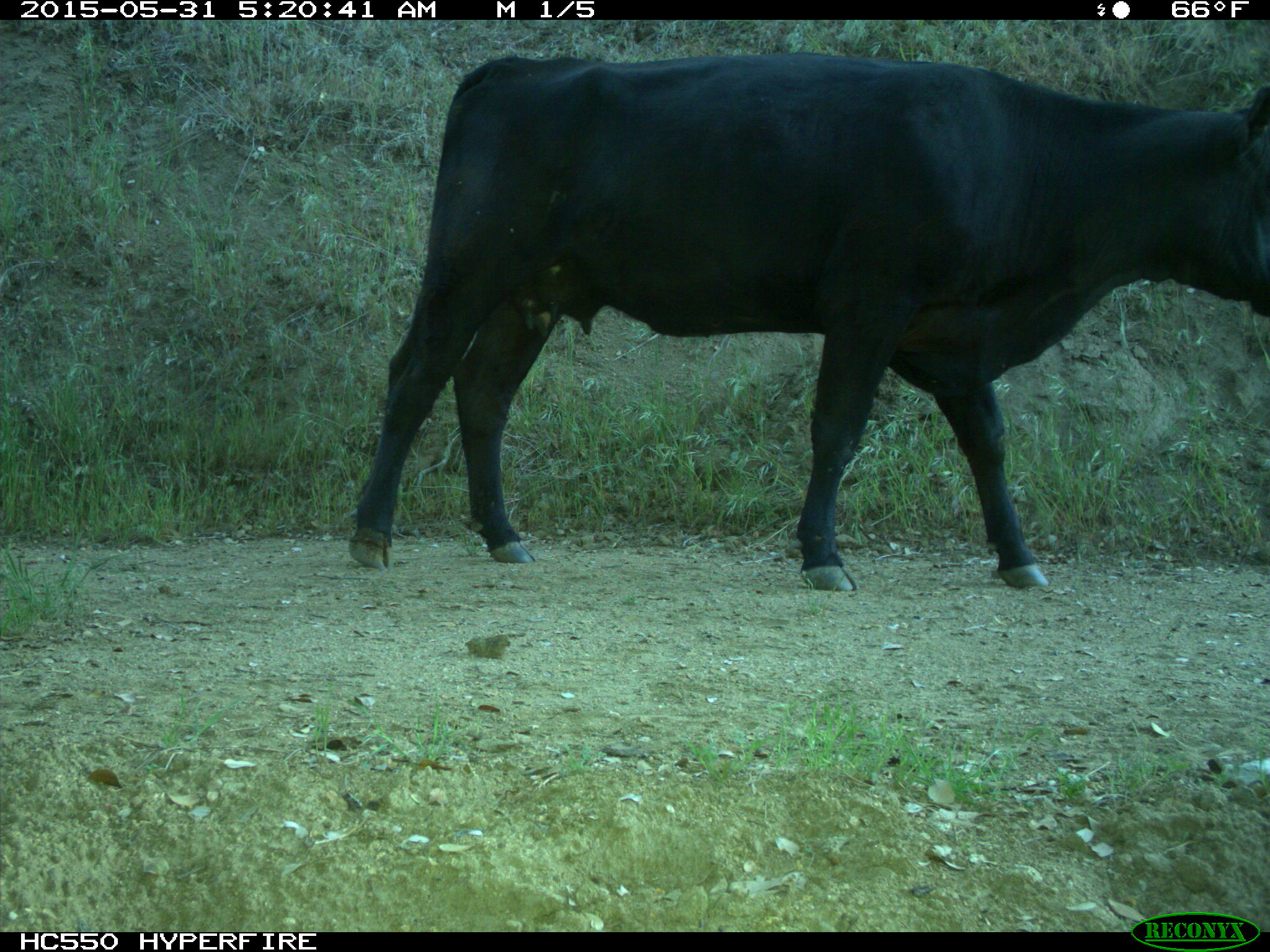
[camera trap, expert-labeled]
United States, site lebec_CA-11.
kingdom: Animalia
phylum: Chordata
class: Mammalia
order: Artiodactyla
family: Bovidae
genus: Bos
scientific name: Bos taurus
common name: domestic cow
Bos taurus (domestic cow).